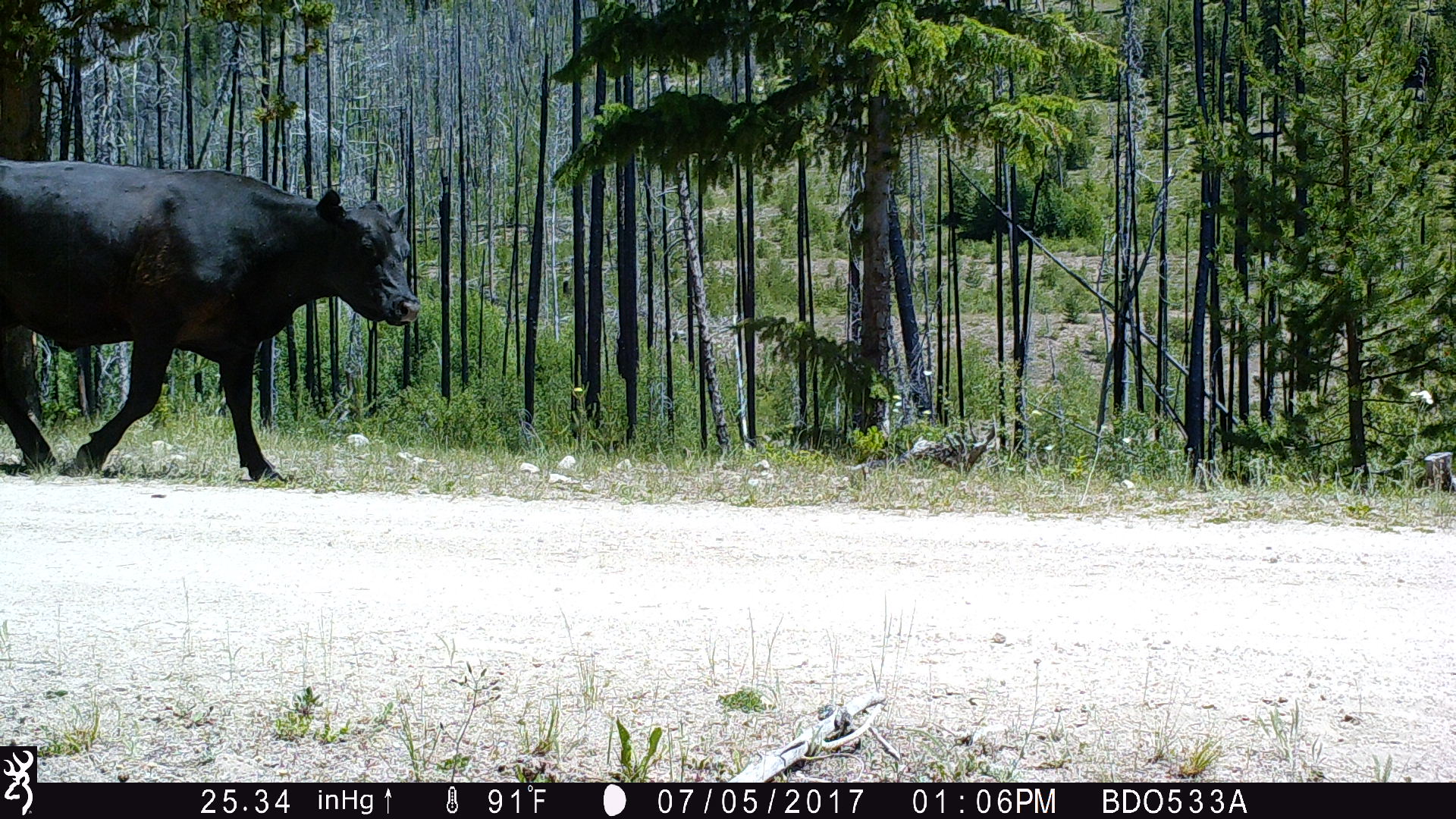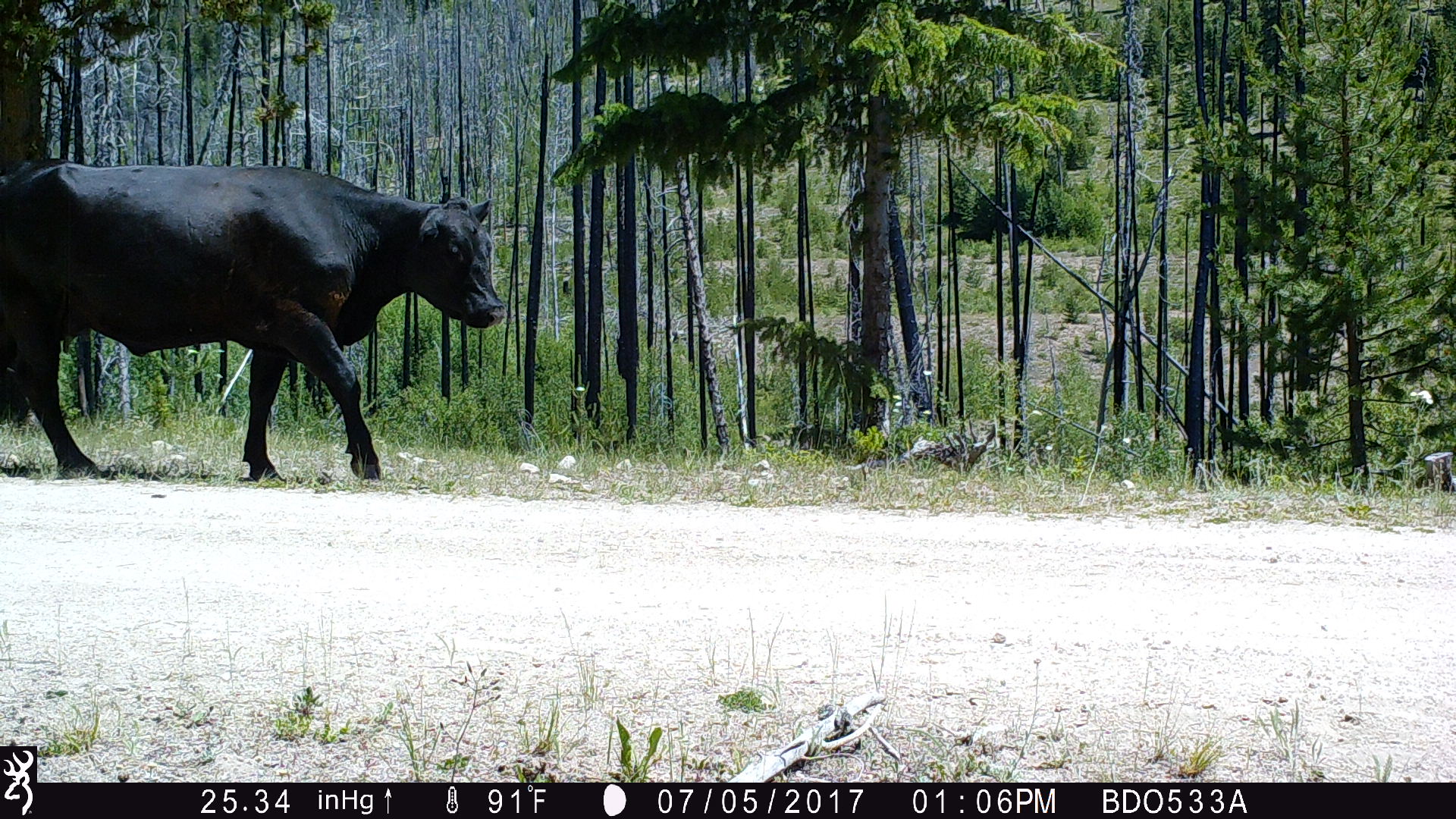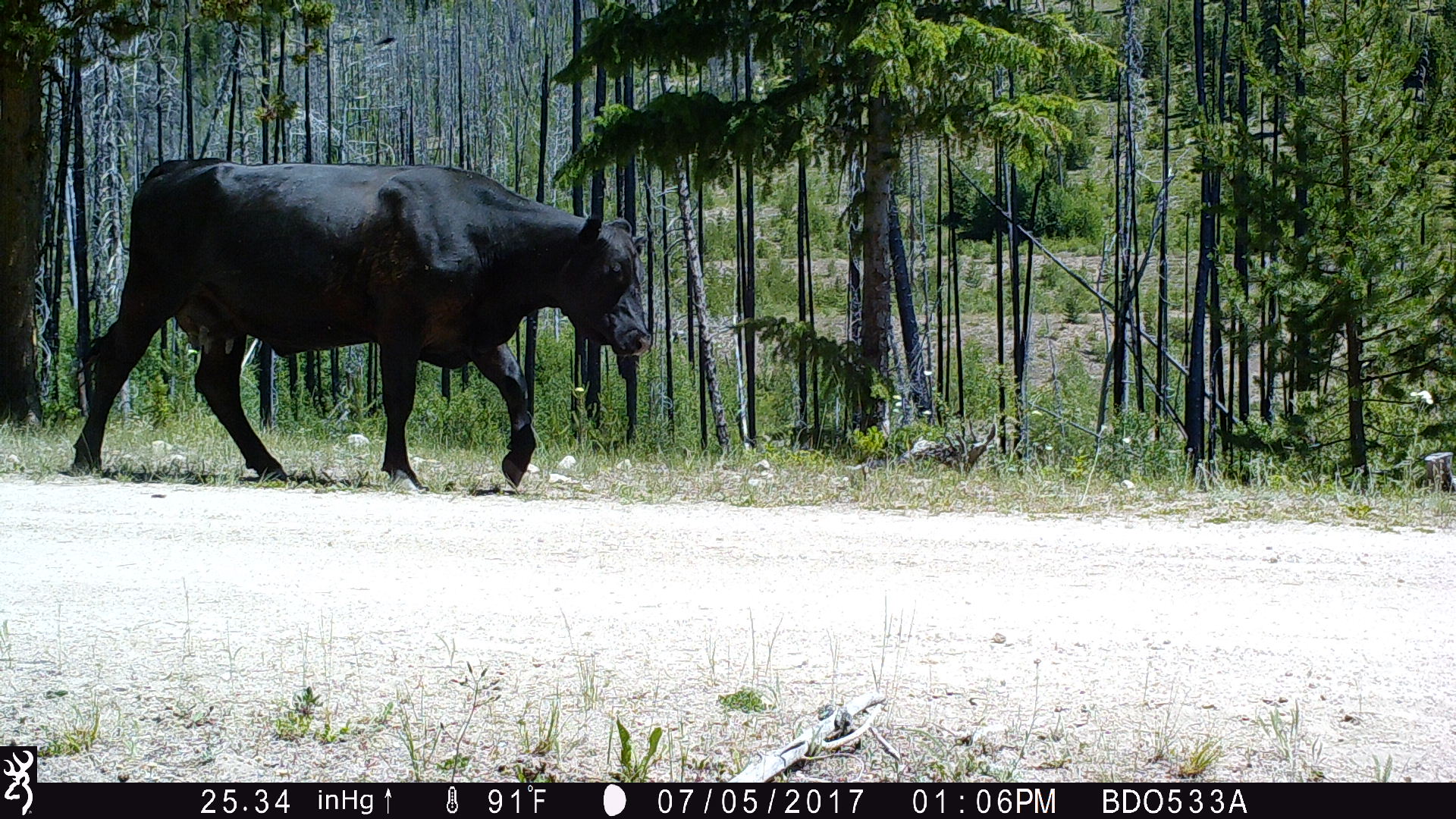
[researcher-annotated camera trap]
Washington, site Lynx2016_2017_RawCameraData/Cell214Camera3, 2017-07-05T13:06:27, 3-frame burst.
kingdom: Animalia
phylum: Chordata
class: Mammalia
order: Artiodactyla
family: Bovidae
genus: Bos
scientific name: Bos taurus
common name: domestic cattle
Domestic cattle (Bos taurus). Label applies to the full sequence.